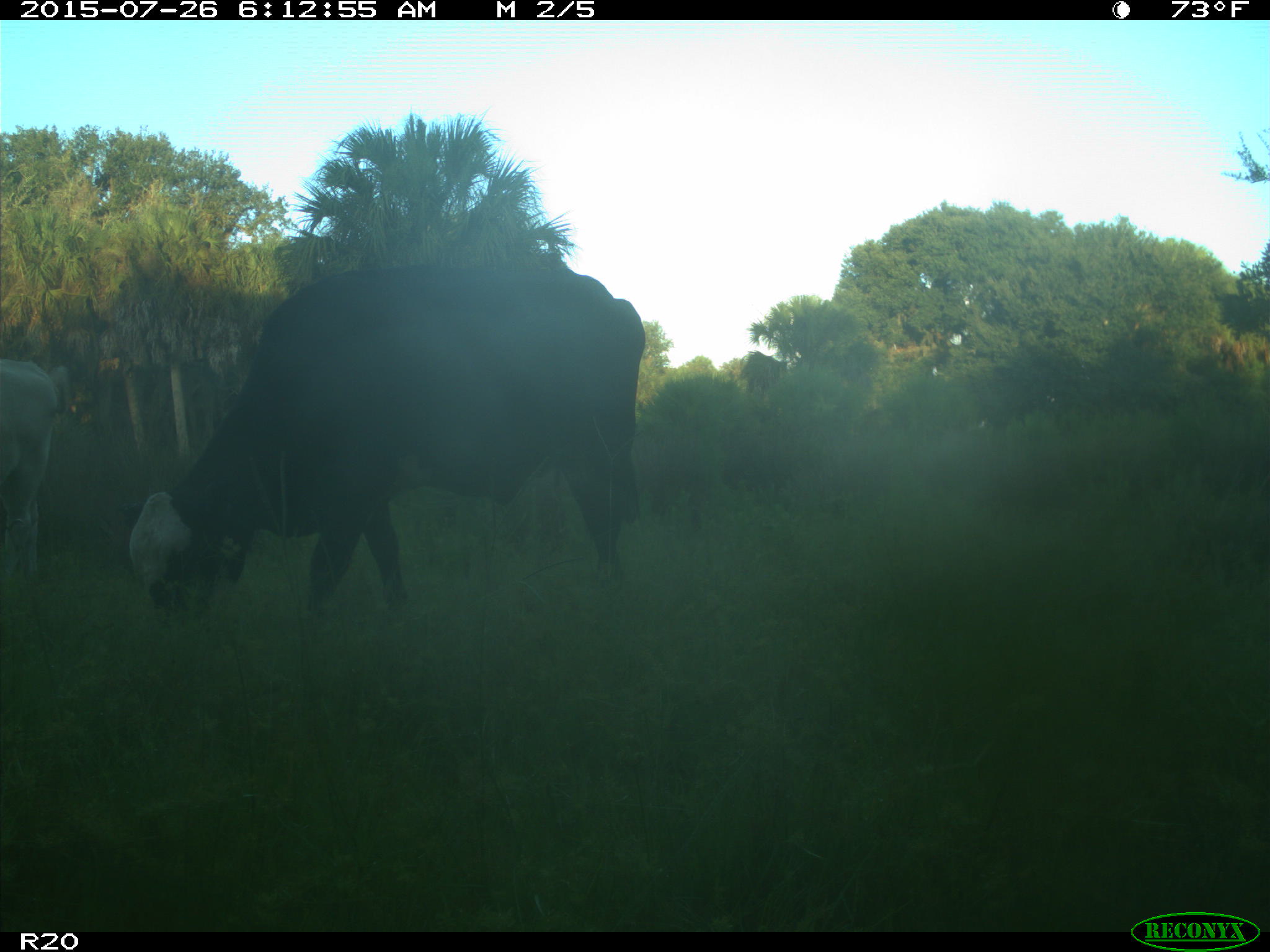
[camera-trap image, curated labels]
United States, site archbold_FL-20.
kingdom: Animalia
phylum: Chordata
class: Mammalia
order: Artiodactyla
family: Bovidae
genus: Bos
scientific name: Bos taurus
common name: domestic cow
Bos taurus (domestic cow).